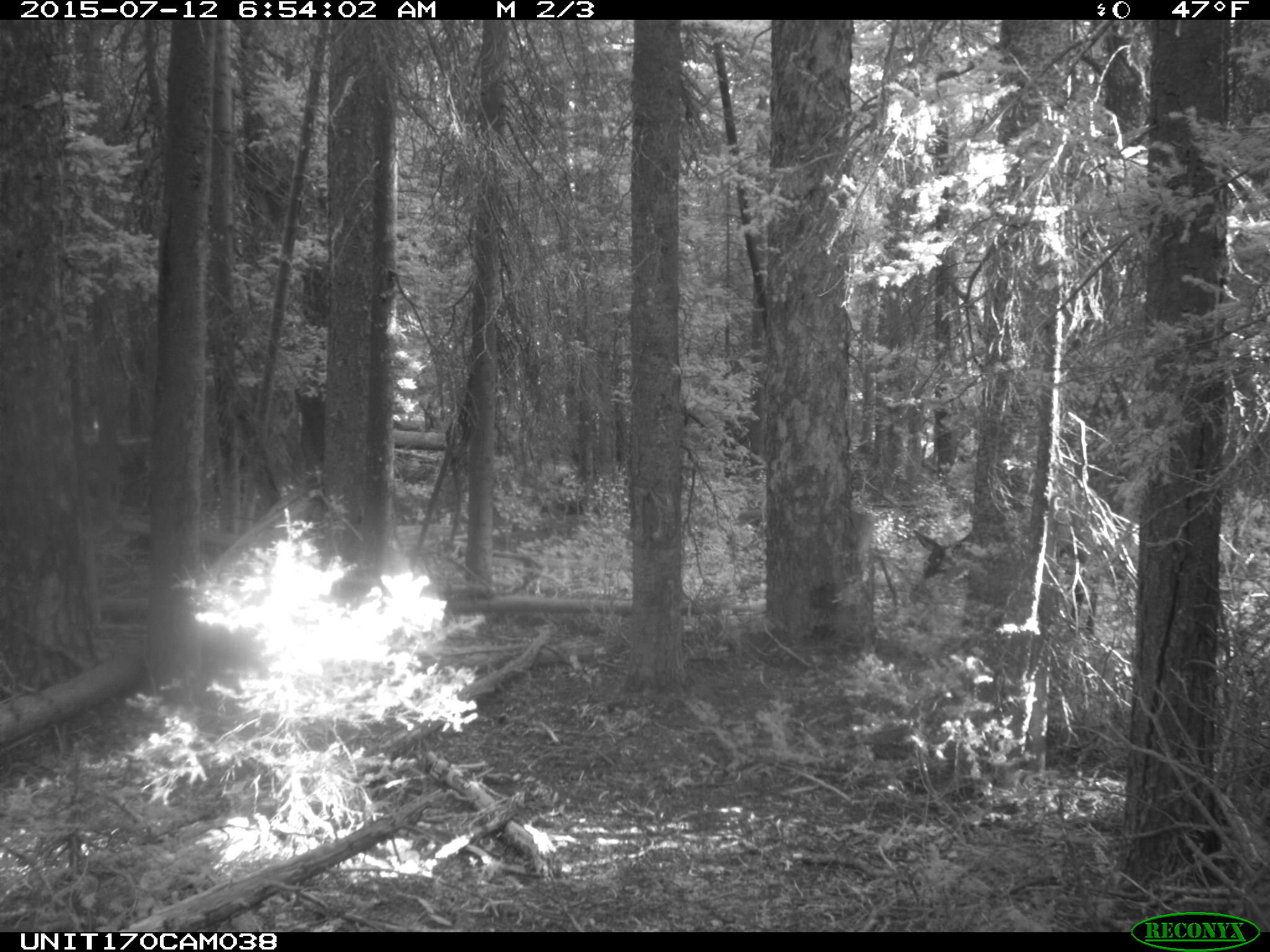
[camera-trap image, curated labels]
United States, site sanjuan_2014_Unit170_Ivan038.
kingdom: Animalia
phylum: Chordata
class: Mammalia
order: Artiodactyla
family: Cervidae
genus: Cervus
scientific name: Cervus elaphus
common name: red deer